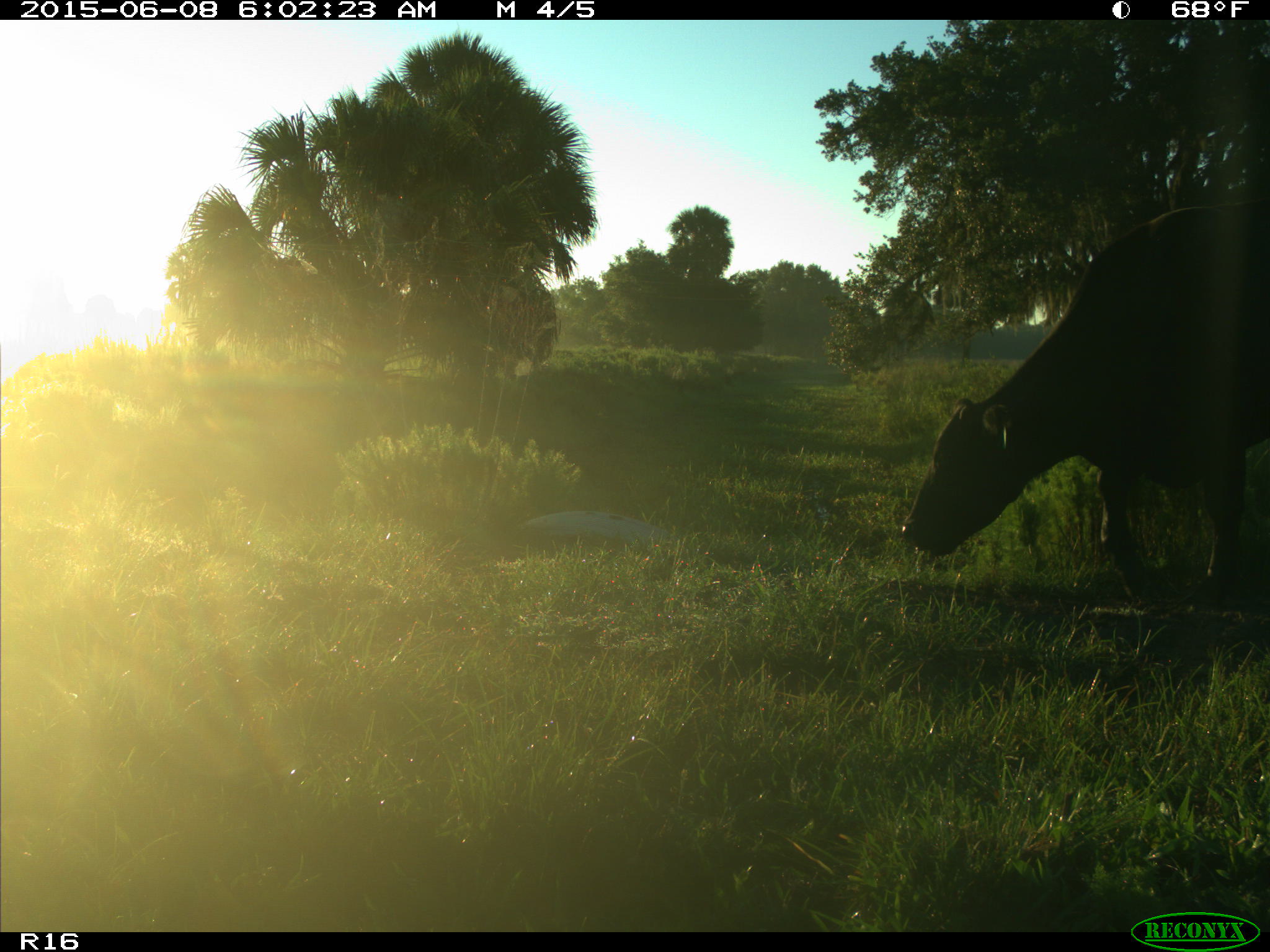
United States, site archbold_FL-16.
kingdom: Animalia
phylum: Chordata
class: Mammalia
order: Artiodactyla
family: Bovidae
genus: Bos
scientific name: Bos taurus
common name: domestic cow